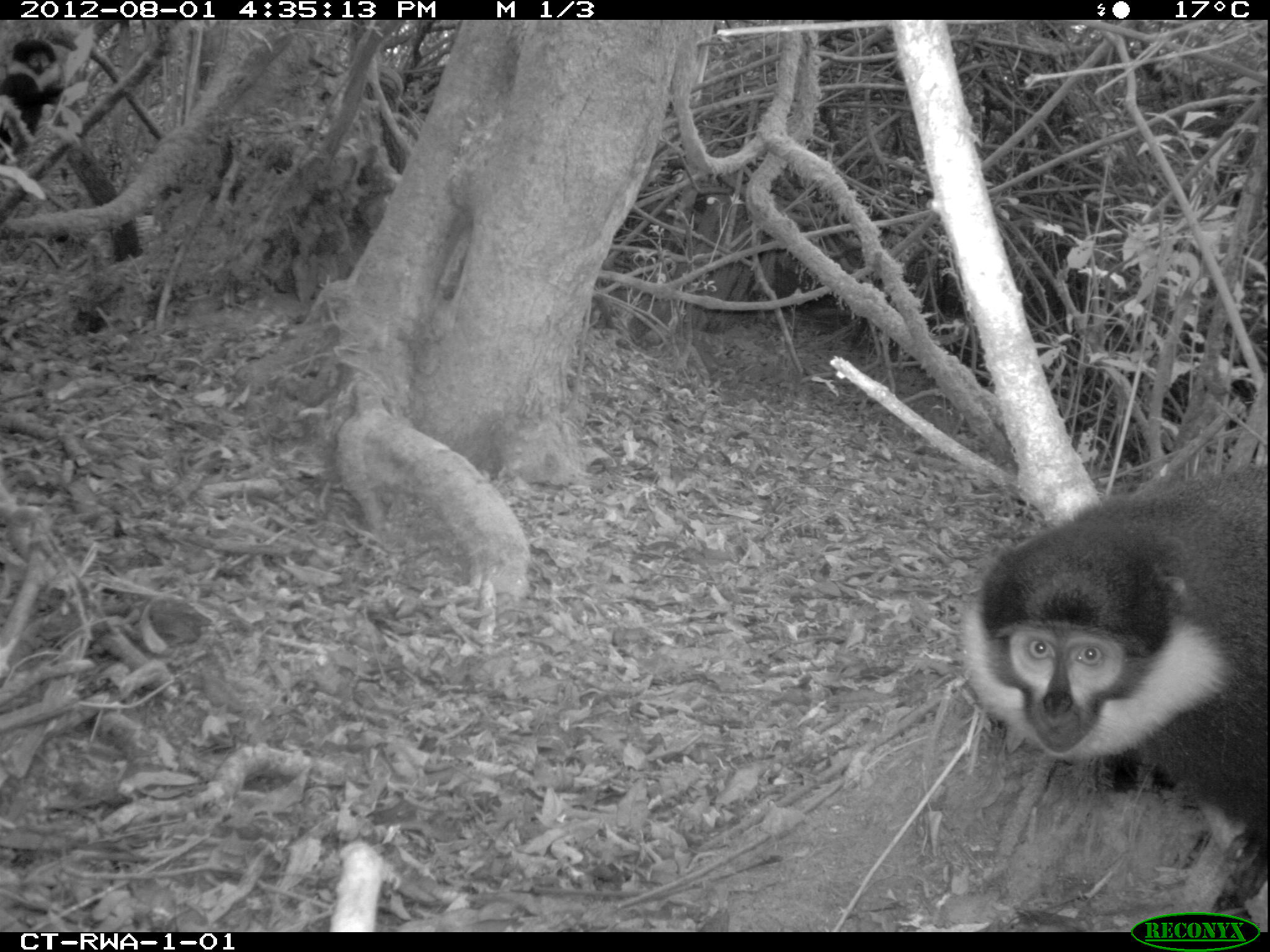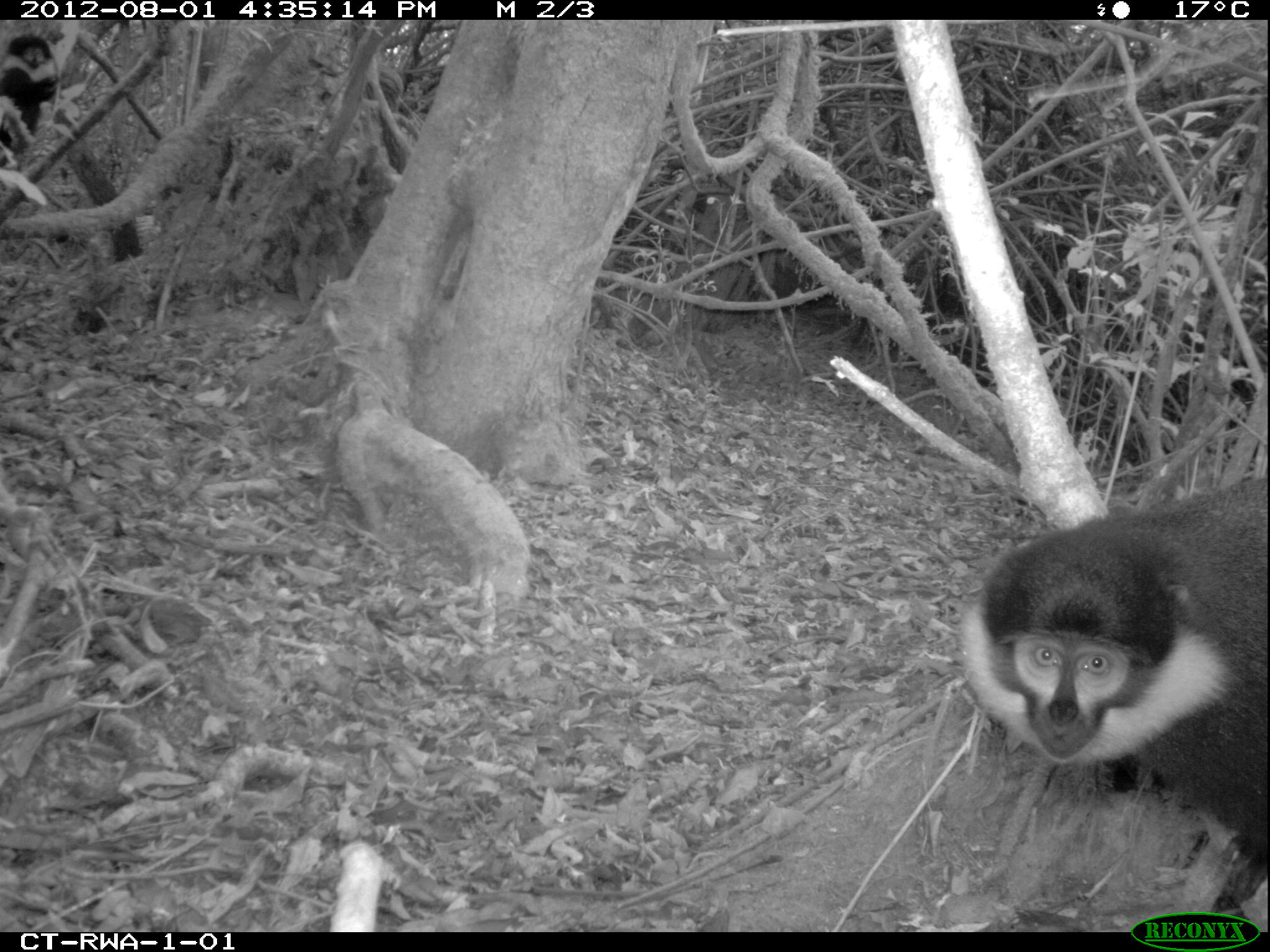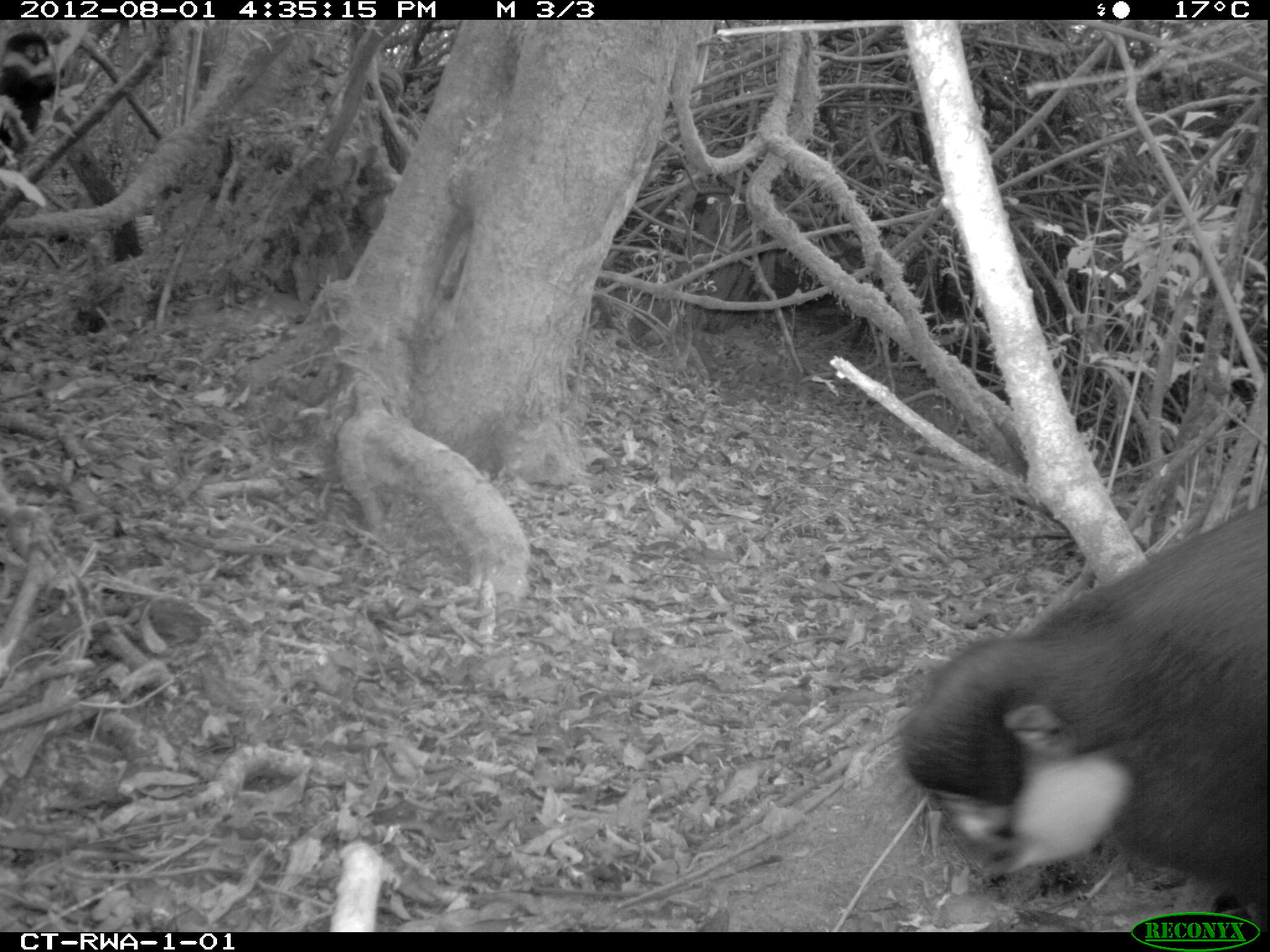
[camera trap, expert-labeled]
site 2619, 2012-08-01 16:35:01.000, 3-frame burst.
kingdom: Animalia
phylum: Chordata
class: Mammalia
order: Primates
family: Cercopithecidae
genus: Allochrocebus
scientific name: Allochrocebus lhoesti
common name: l'hoest's monkey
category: cercopithecus lhoesti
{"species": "cercopithecus lhoesti (l'hoest's monkey) (Allochrocebus lhoesti)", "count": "1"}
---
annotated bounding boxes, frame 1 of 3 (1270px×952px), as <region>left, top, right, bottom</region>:
cercopithecus lhoesti: <region>959, 466, 1269, 915</region>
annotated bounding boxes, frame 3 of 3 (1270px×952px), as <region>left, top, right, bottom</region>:
cercopithecus lhoesti: <region>901, 503, 1265, 922</region>; <region>3, 27, 59, 182</region>